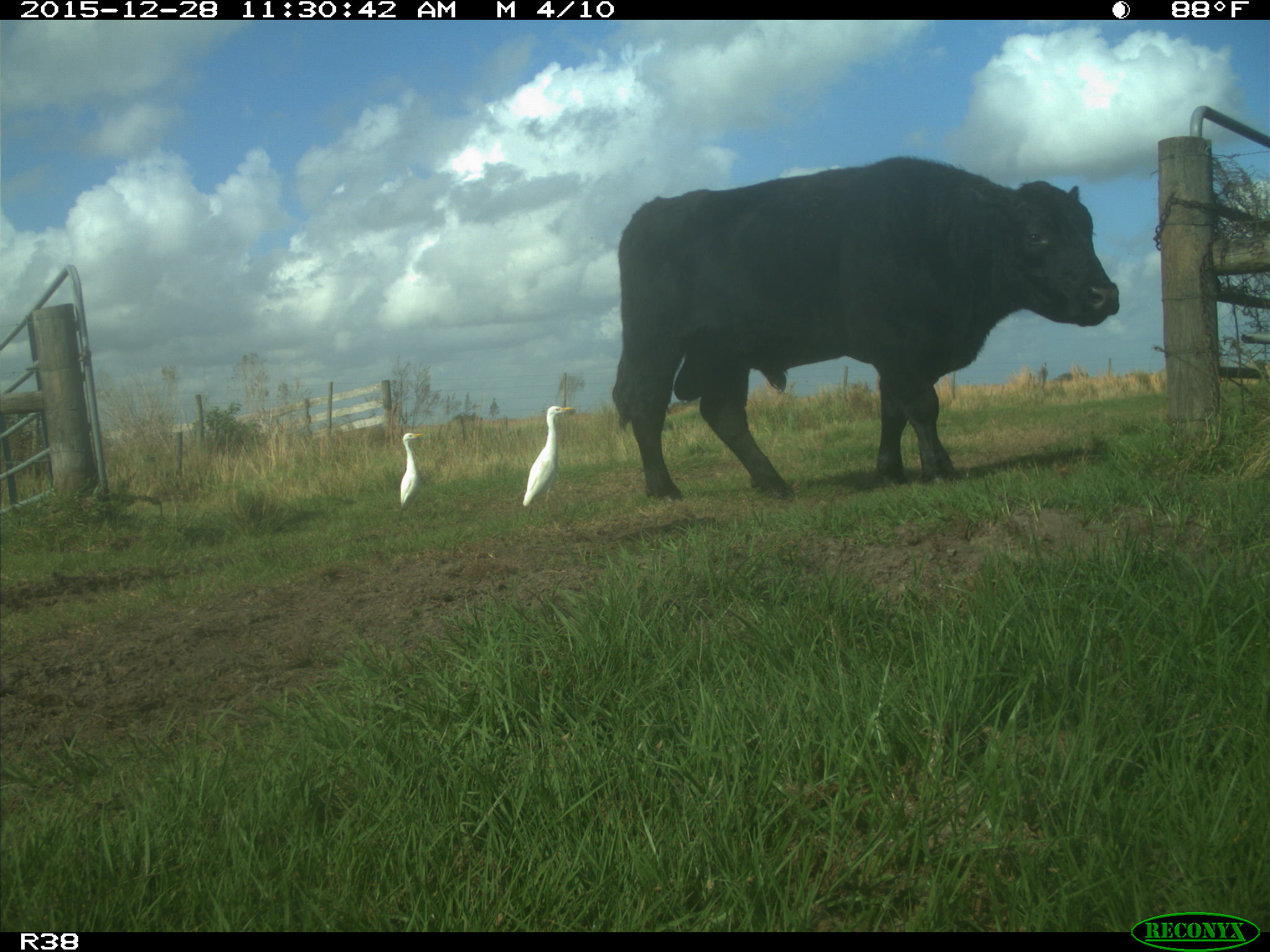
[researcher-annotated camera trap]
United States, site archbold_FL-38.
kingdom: Animalia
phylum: Chordata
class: Mammalia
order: Artiodactyla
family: Bovidae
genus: Bos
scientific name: Bos taurus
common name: domestic cow